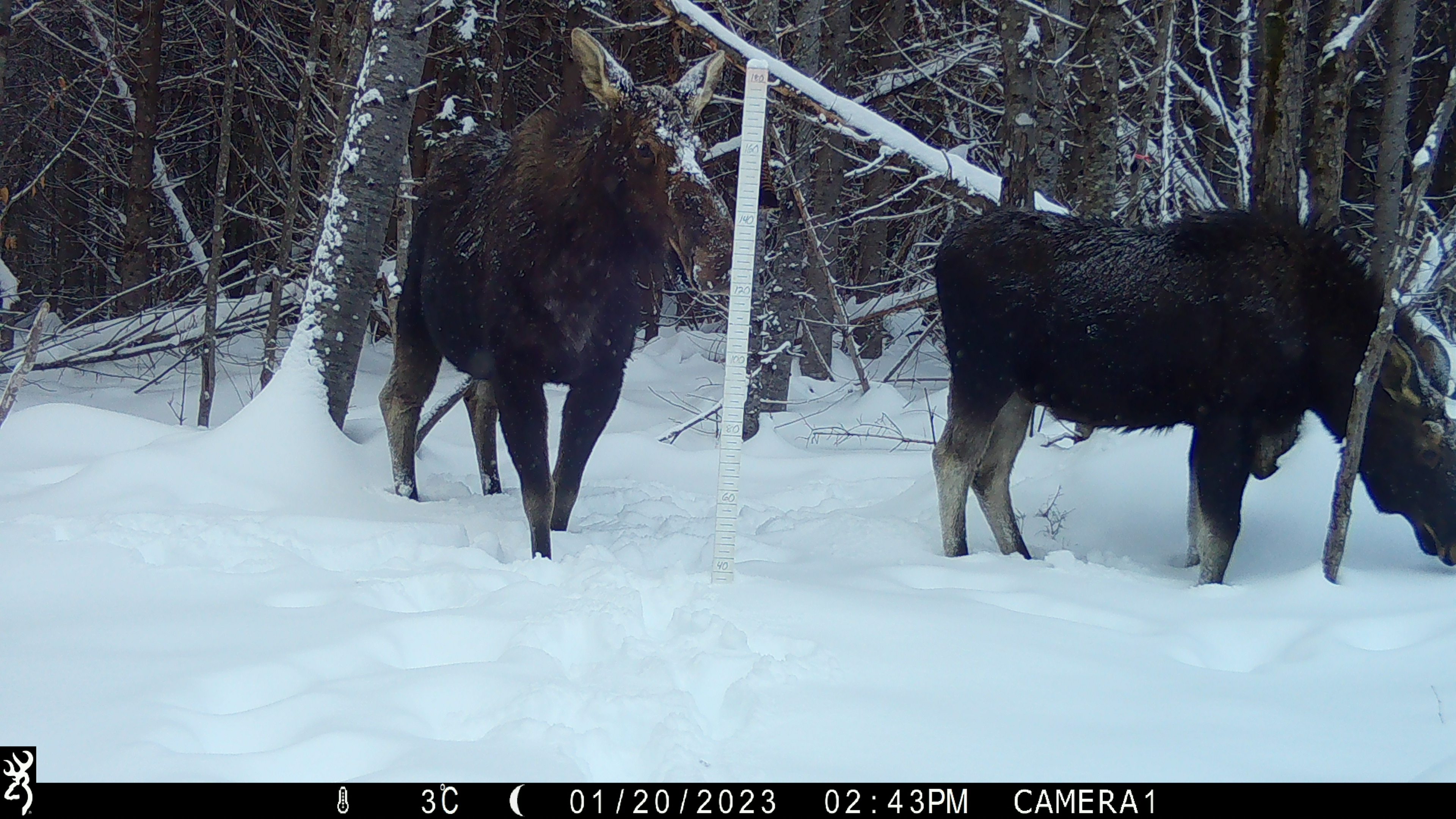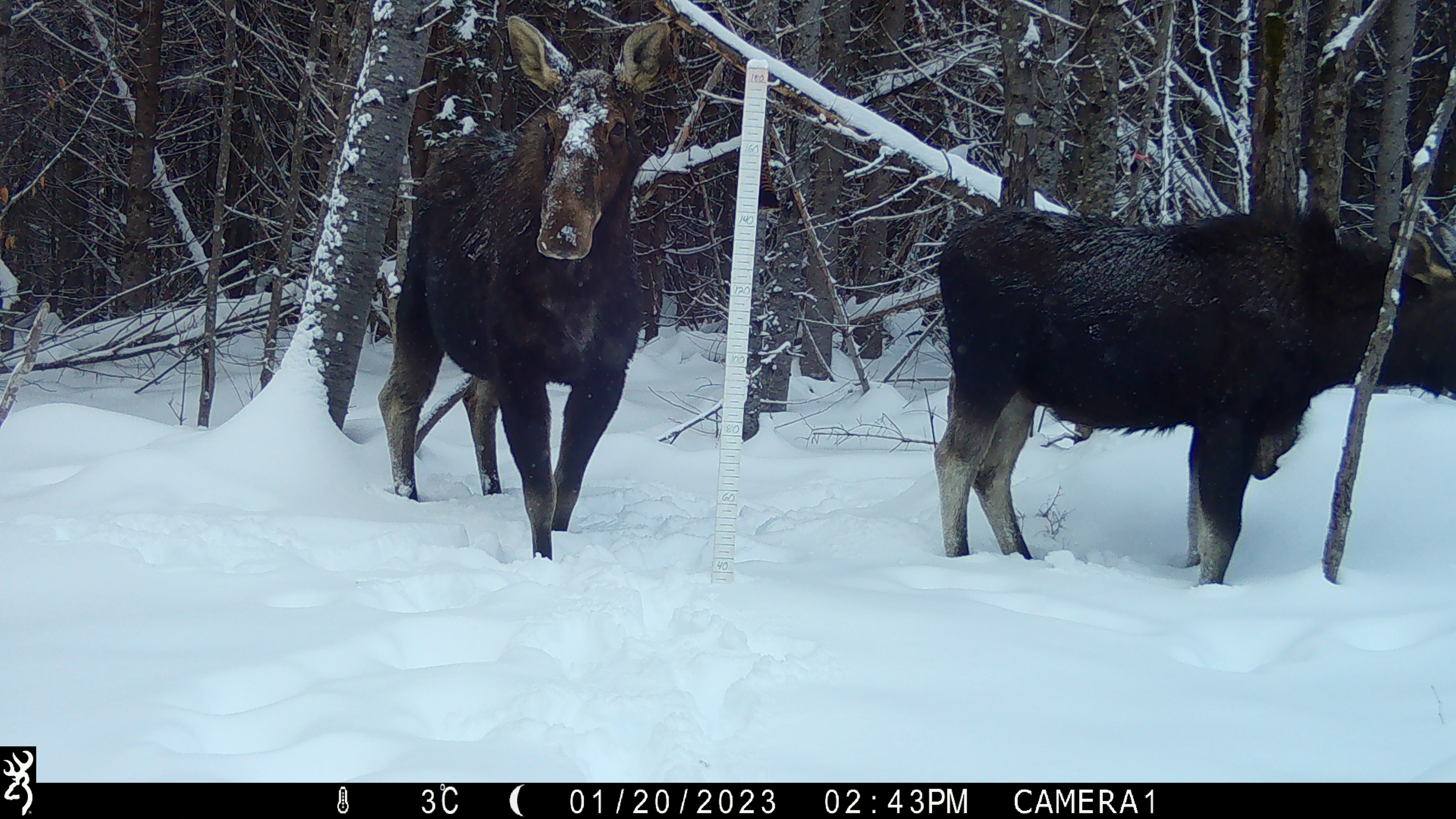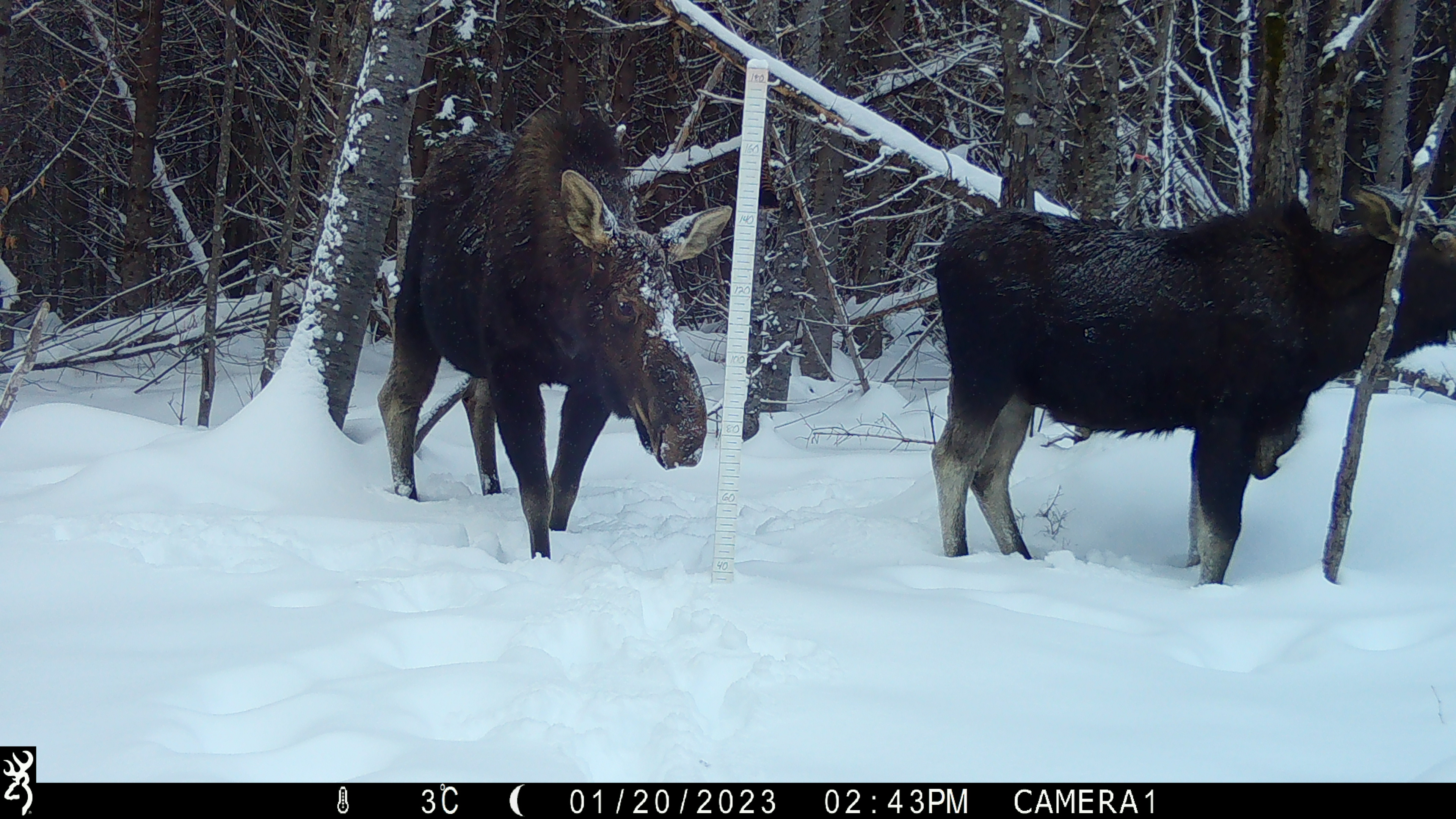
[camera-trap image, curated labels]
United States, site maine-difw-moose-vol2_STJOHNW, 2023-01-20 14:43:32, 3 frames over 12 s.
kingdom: Animalia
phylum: Chordata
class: Mammalia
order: Artiodactyla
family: Cervidae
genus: Alces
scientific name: Alces alces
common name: moose